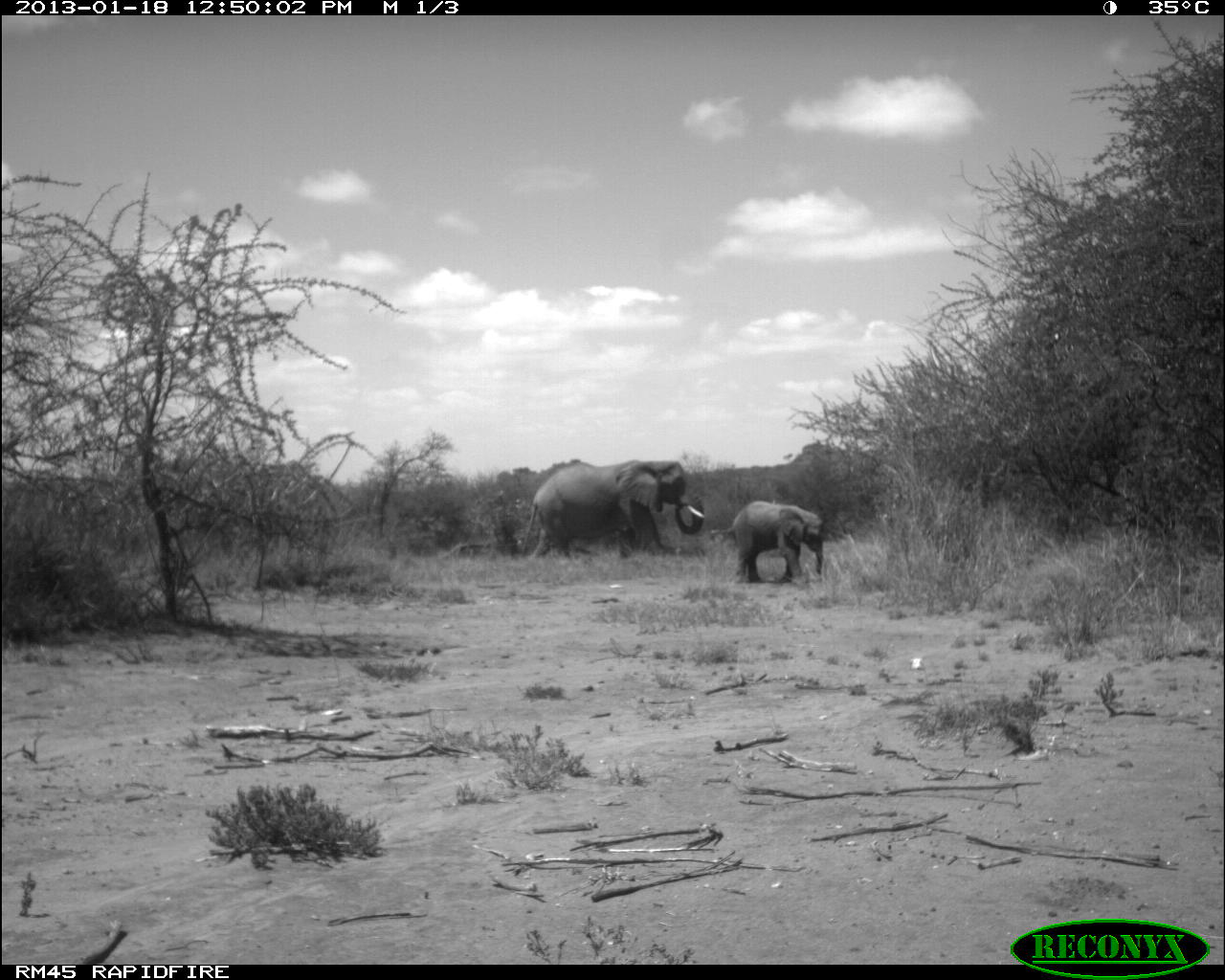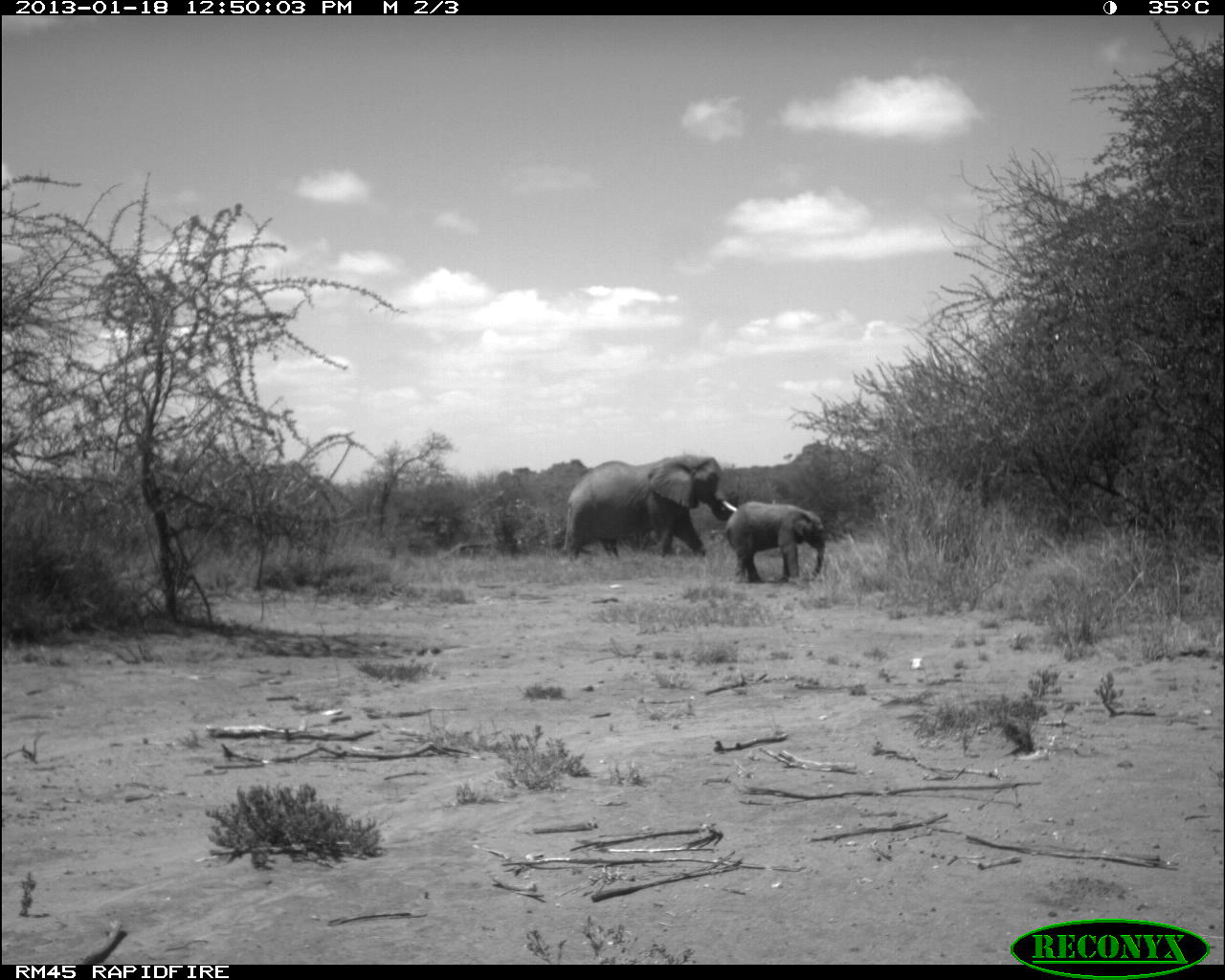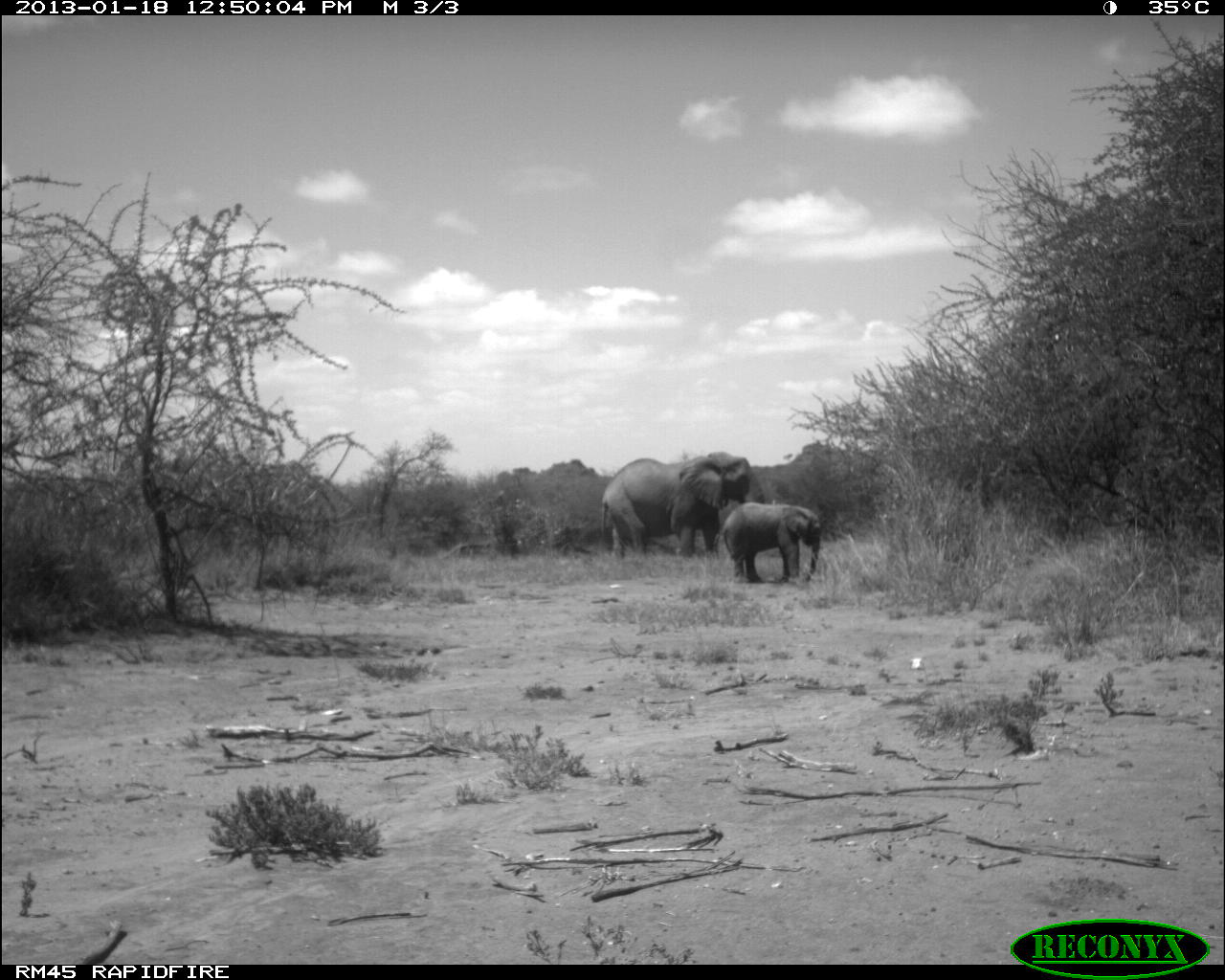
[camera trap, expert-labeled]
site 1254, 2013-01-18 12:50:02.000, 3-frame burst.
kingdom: Animalia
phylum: Chordata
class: Mammalia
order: Proboscidea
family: Elephantidae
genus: Loxodonta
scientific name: Loxodonta africana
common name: african bush elephant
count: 2